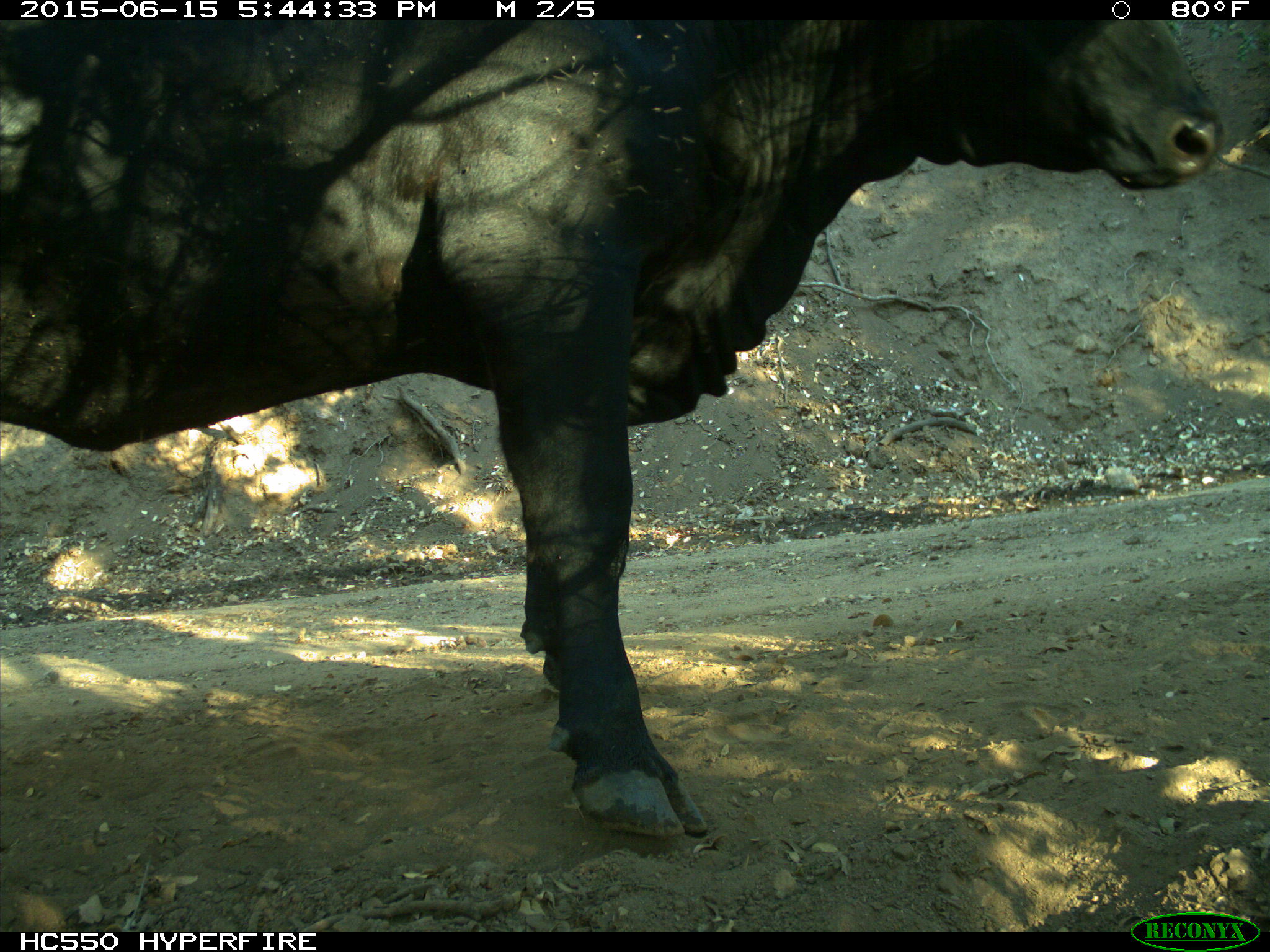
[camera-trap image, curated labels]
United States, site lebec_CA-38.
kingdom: Animalia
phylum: Chordata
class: Mammalia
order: Artiodactyla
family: Bovidae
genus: Bos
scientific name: Bos taurus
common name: domestic cow